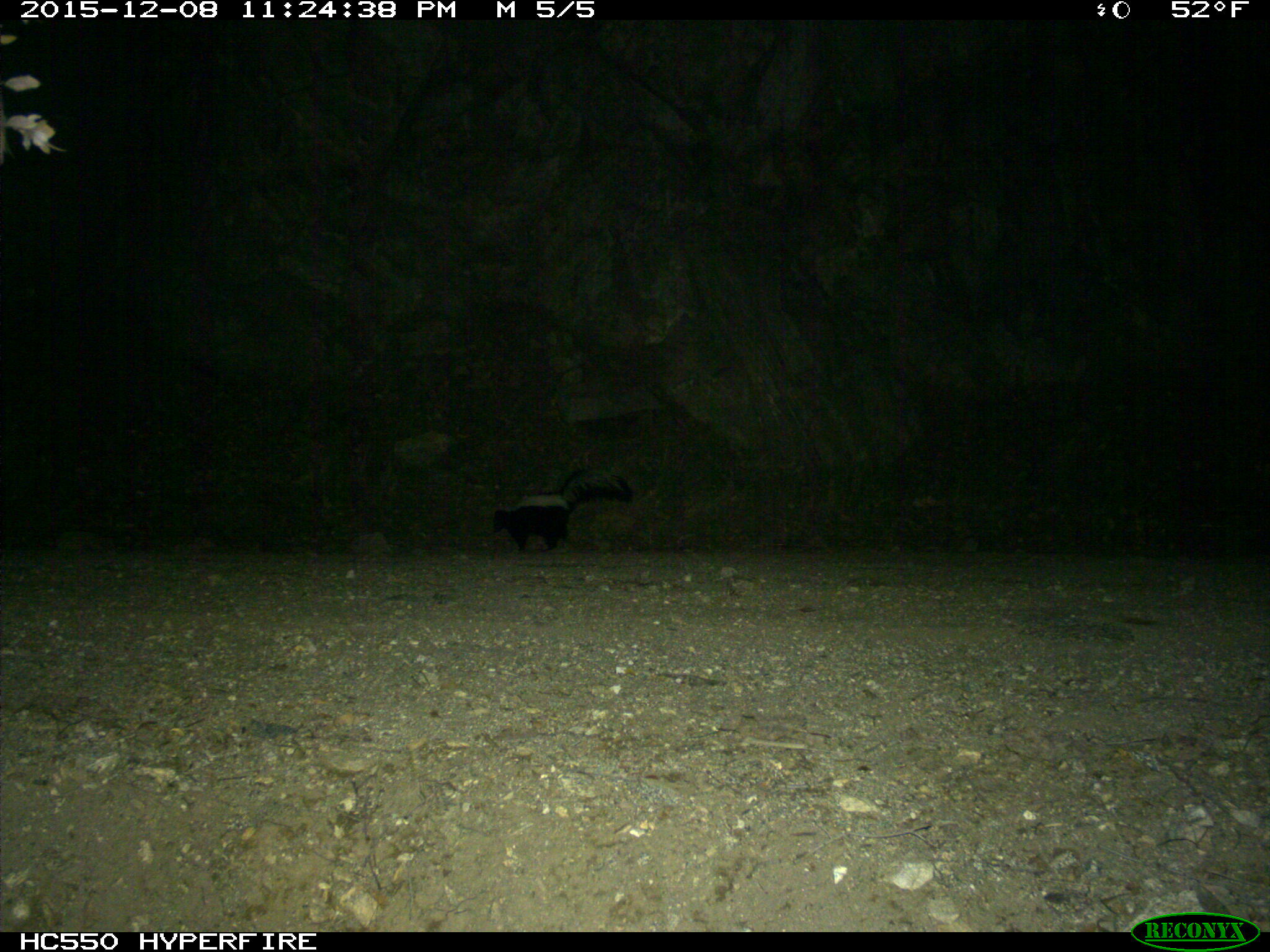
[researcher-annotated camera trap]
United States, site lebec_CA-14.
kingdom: Animalia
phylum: Chordata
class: Mammalia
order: Carnivora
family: Mephitidae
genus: Mephitis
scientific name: Mephitis mephitis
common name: striped skunk